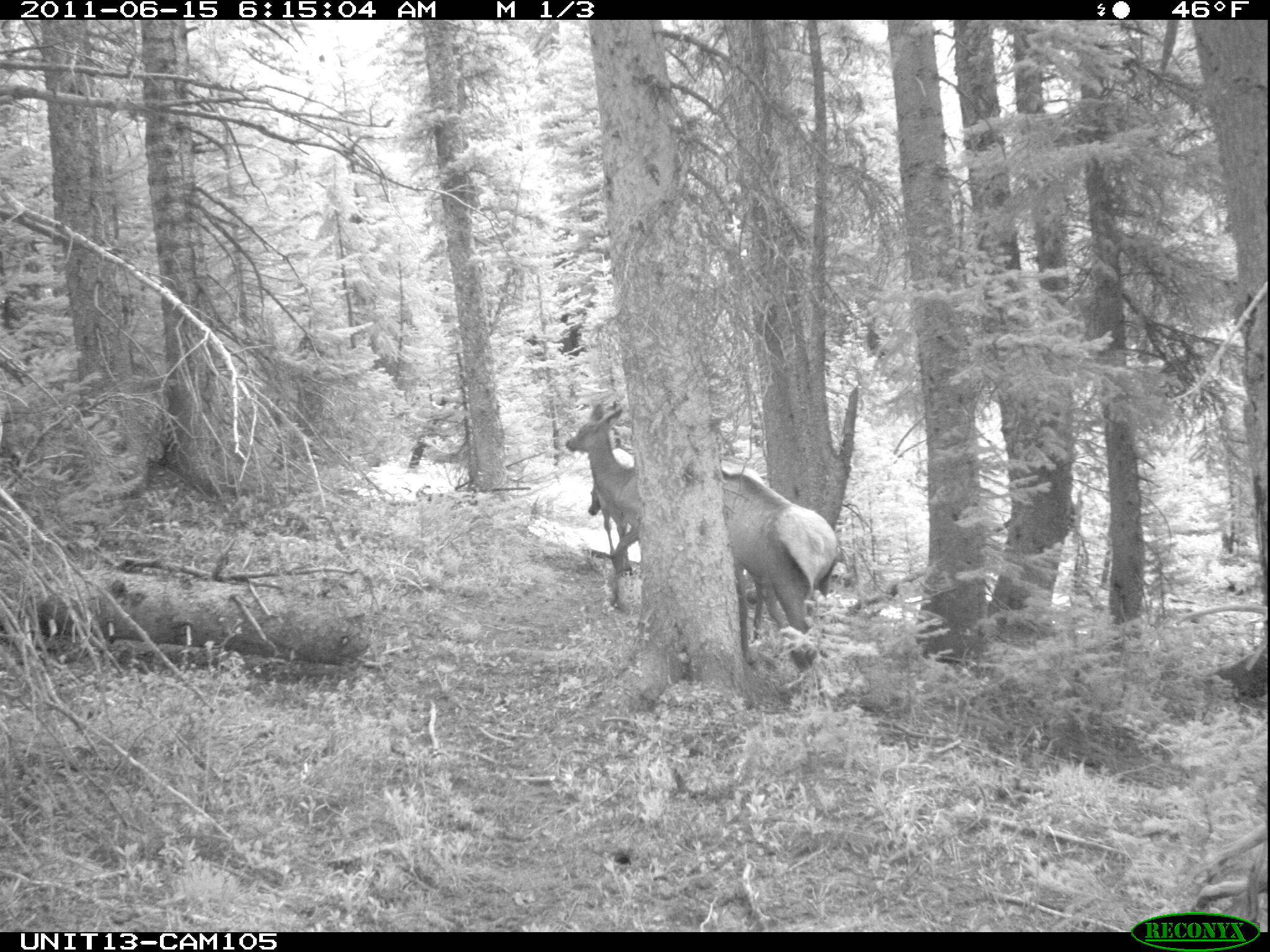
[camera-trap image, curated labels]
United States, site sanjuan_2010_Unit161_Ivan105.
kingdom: Animalia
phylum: Chordata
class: Mammalia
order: Artiodactyla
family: Cervidae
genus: Cervus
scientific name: Cervus elaphus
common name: red deer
Cervus elaphus (red deer).